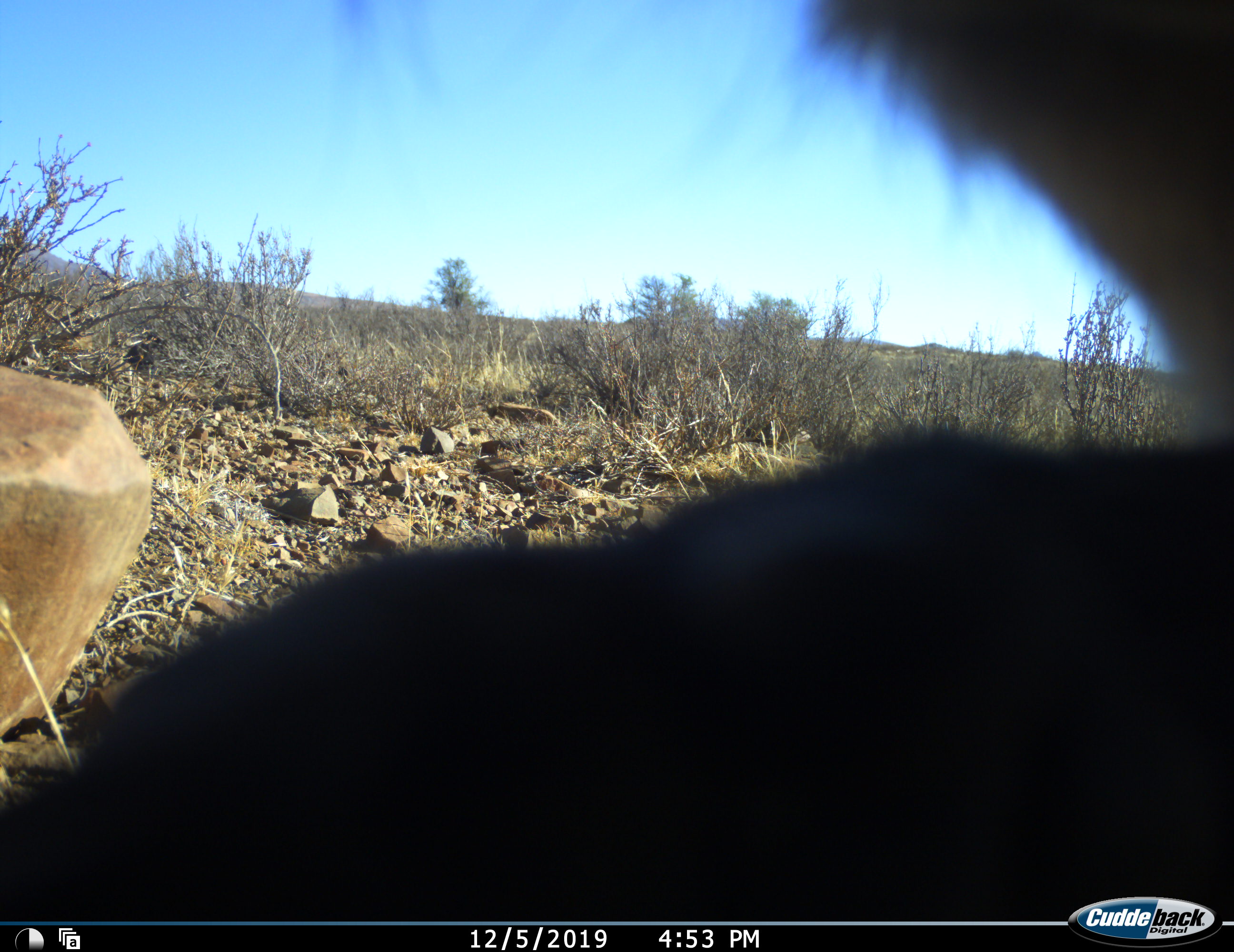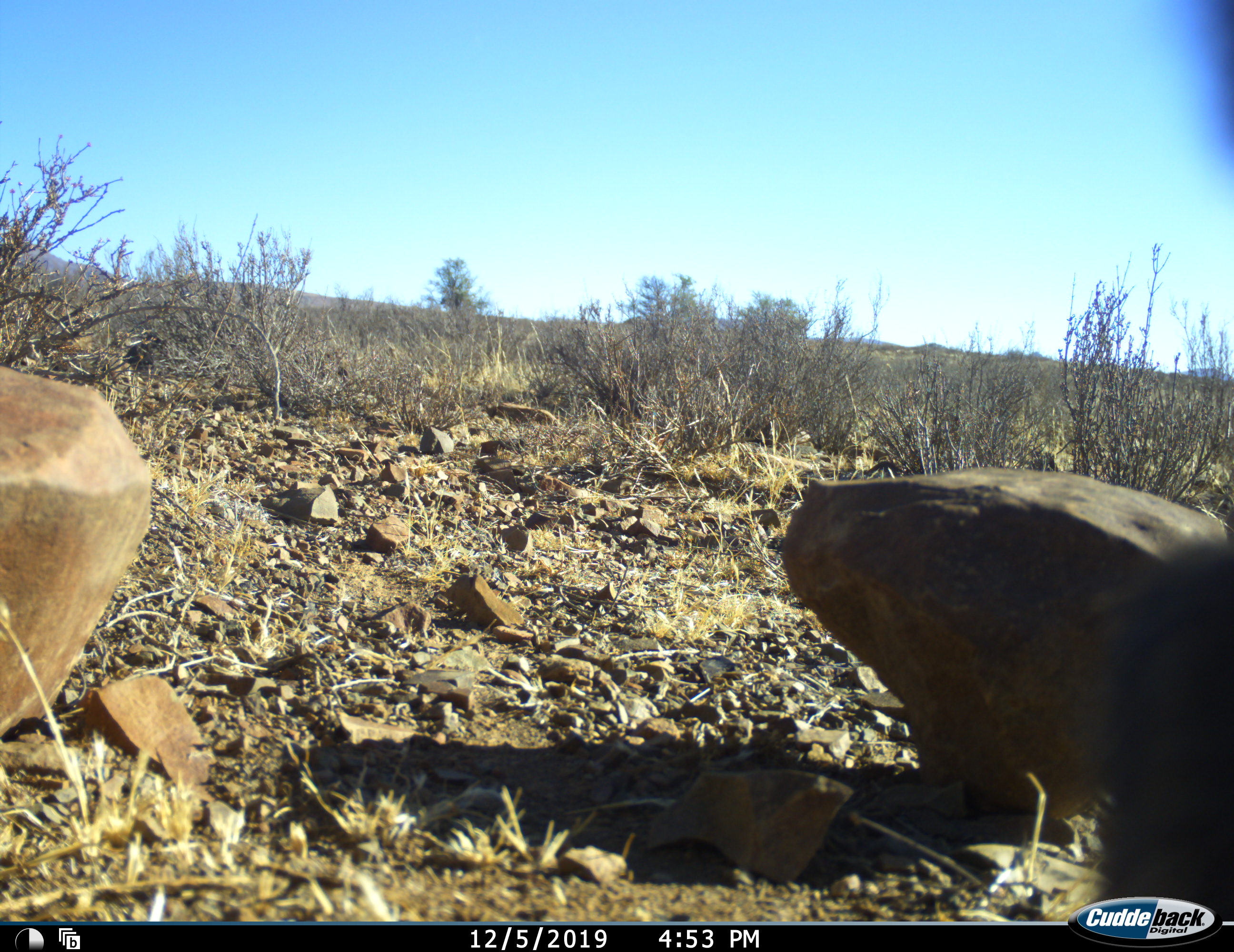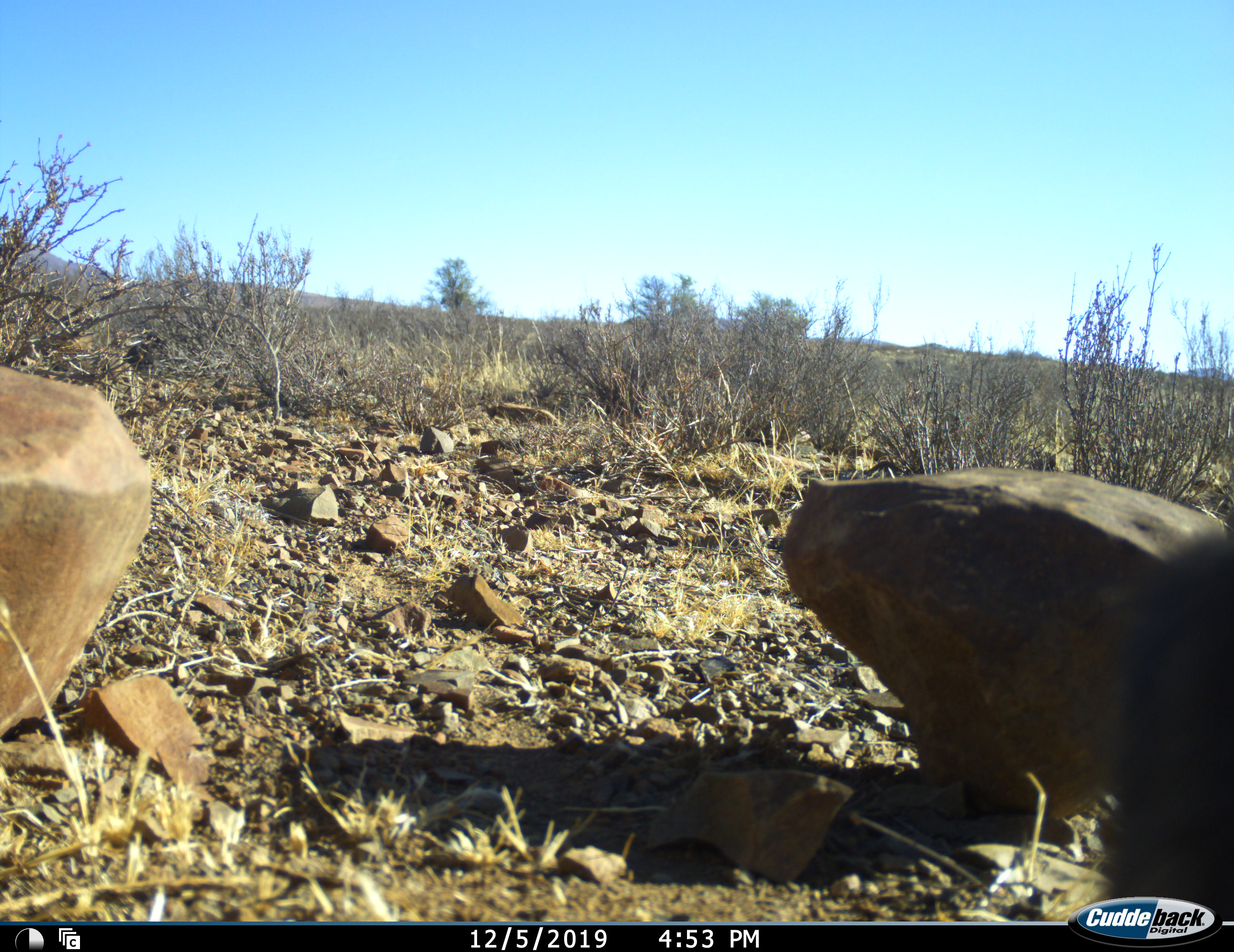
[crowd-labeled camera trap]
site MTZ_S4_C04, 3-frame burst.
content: unidentified animal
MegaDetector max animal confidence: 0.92